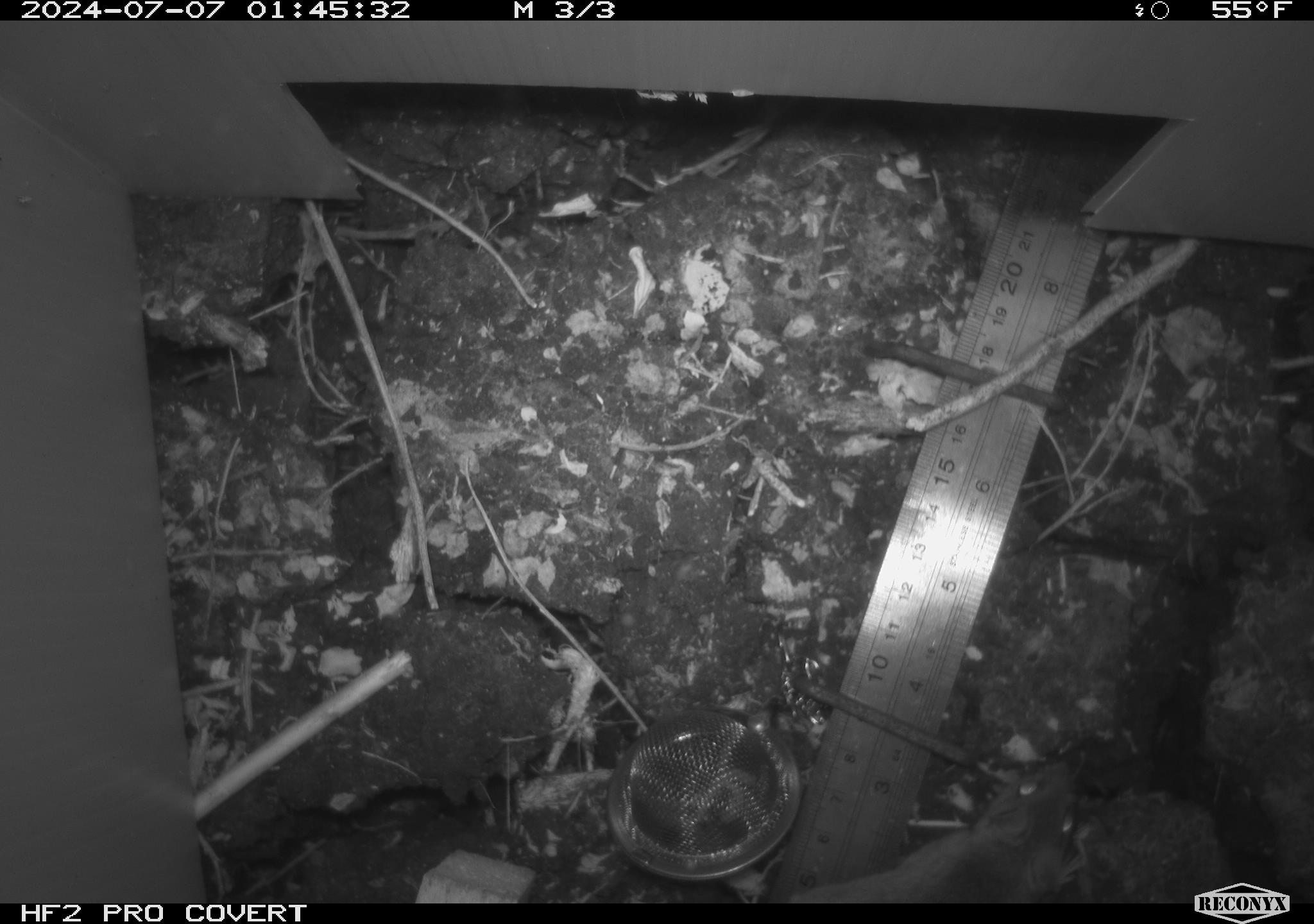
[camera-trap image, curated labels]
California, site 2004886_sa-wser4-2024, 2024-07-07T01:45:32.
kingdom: Animalia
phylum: Chordata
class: Mammalia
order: Rodentia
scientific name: Rodentia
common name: mouse species